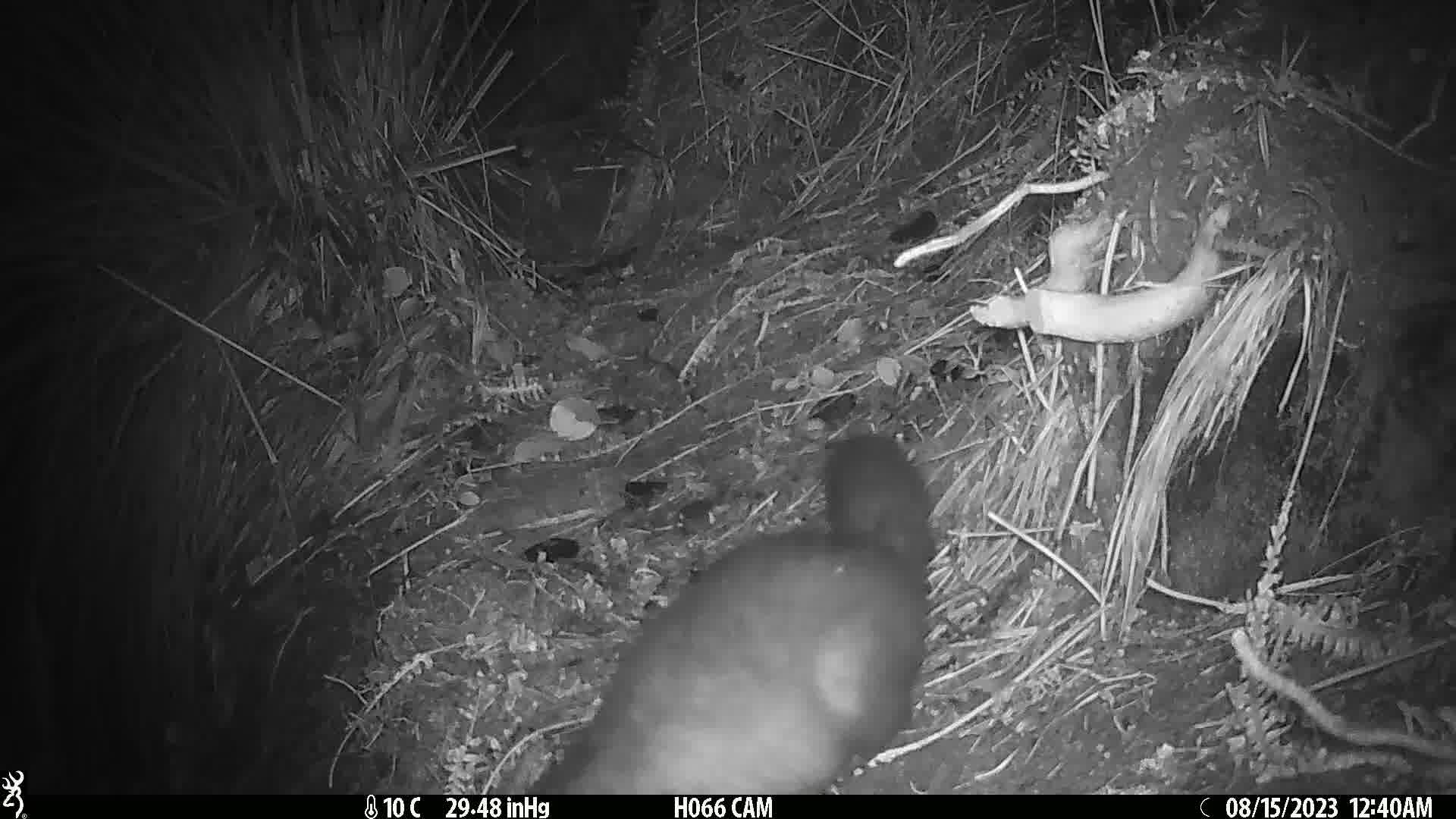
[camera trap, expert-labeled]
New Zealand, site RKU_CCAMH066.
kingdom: Animalia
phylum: Chordata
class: Mammalia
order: Diprotodontia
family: Phalangeridae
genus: Trichosurus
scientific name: Trichosurus vulpecula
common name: common brushtail possum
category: possum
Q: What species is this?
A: Possum (common brushtail possum) (Trichosurus vulpecula).